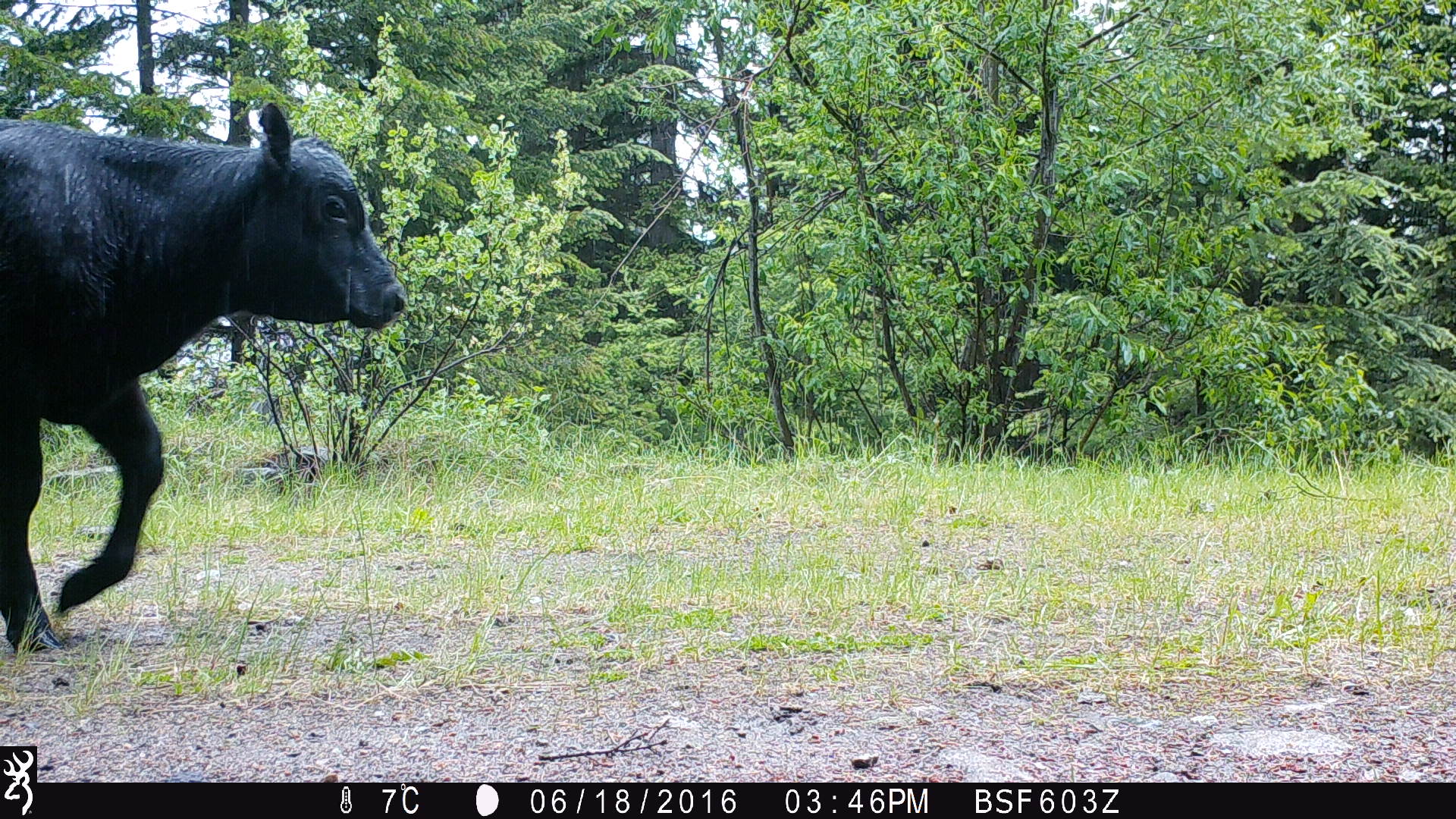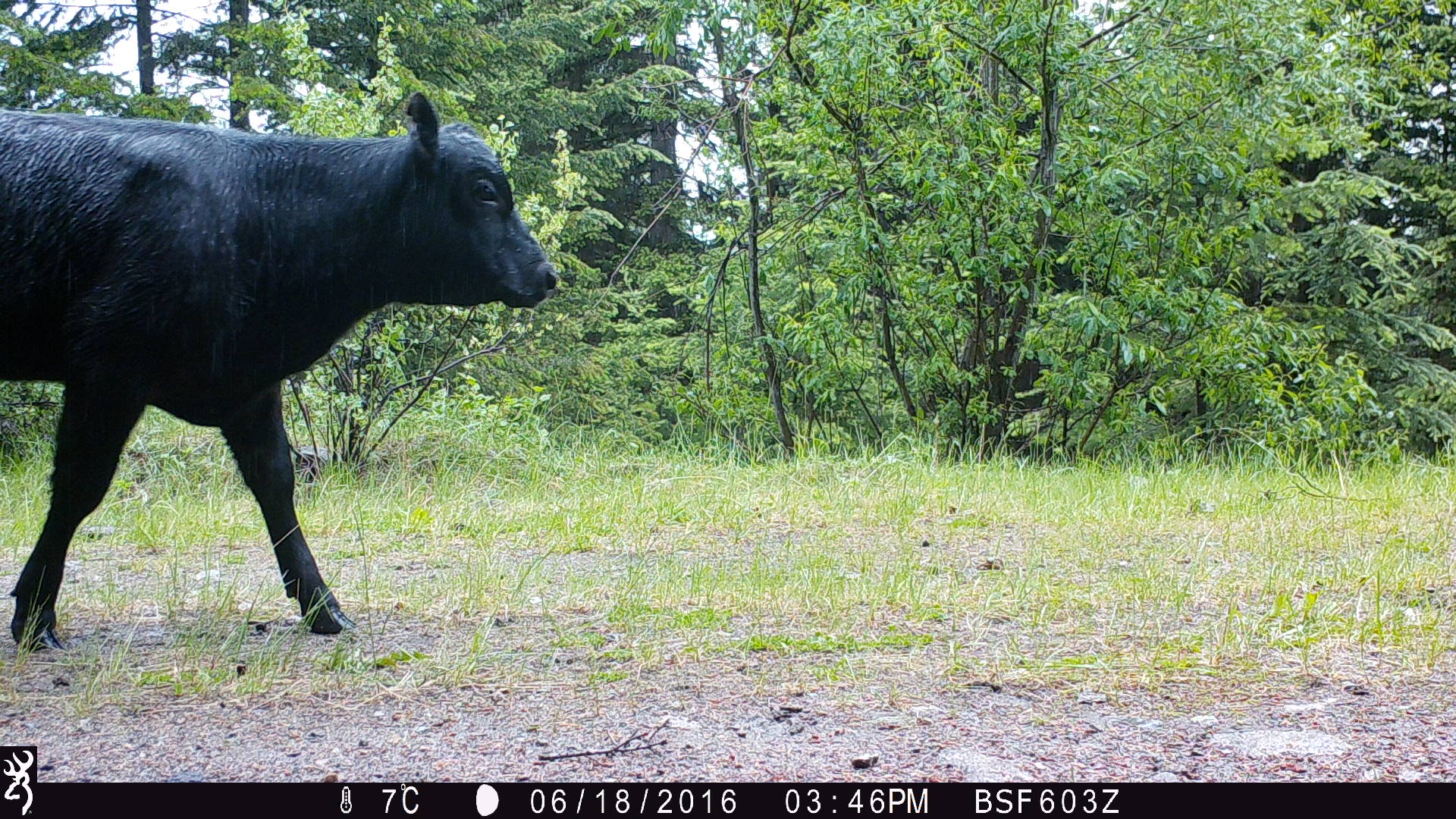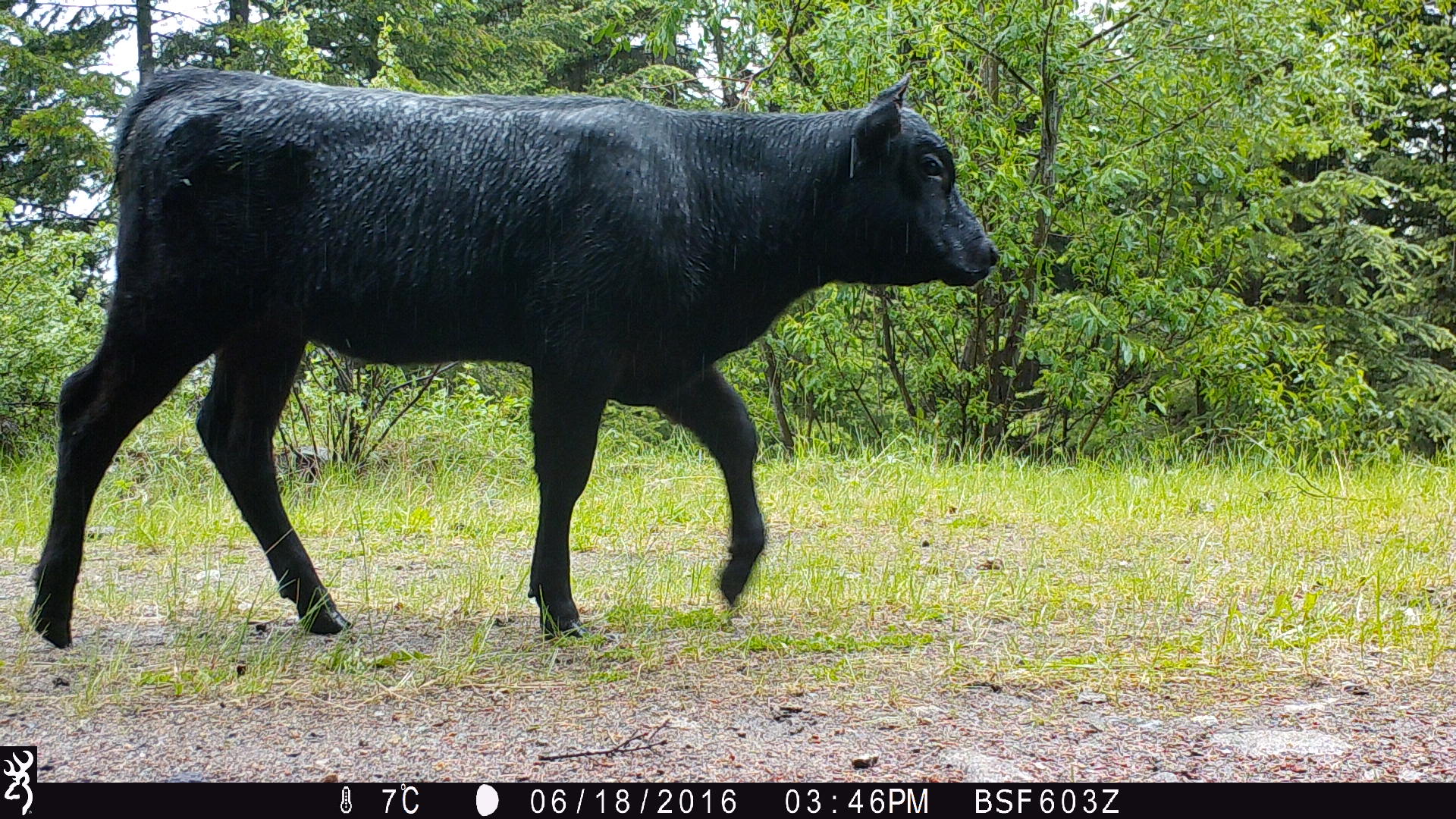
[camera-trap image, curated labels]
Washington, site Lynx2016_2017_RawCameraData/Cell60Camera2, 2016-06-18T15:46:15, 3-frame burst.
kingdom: Animalia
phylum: Chordata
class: Mammalia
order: Artiodactyla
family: Bovidae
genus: Bos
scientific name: Bos taurus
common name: domestic cattle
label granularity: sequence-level